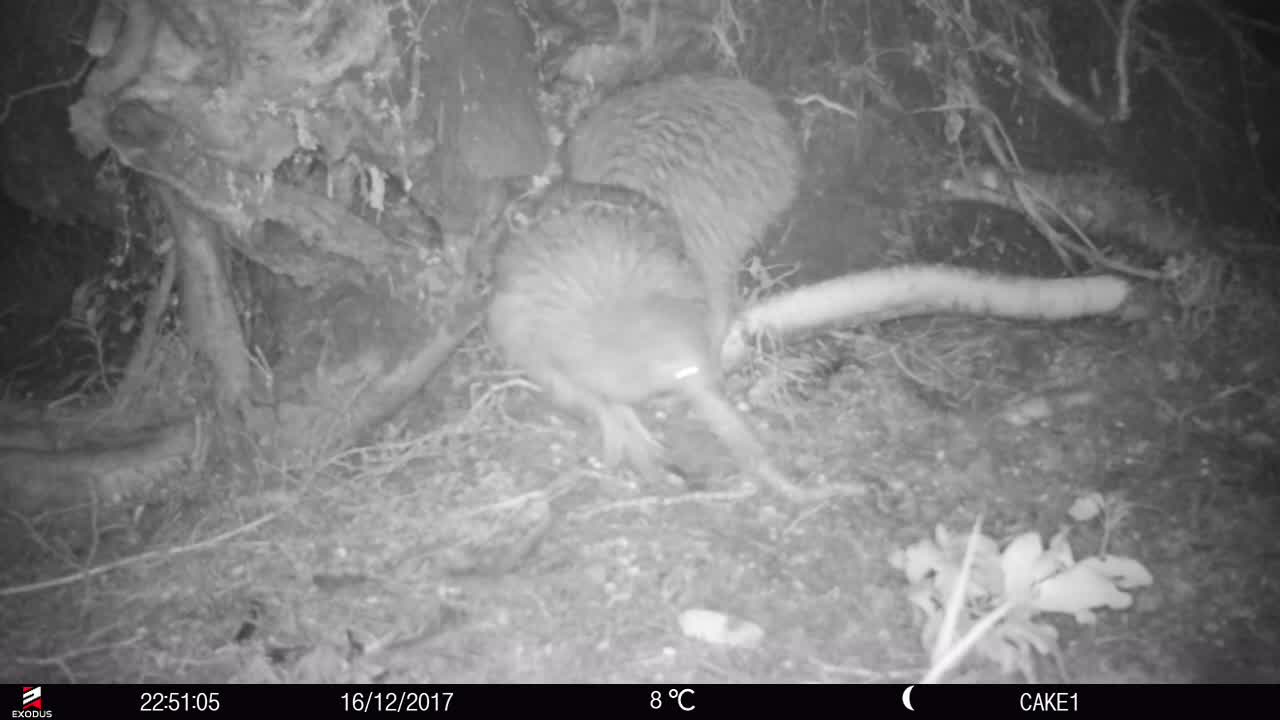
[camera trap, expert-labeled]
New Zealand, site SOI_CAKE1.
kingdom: Animalia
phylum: Chordata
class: Aves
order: Apterygiformes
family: Apterygidae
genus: Apteryx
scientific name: Apteryx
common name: kiwi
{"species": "kiwi (Apteryx)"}